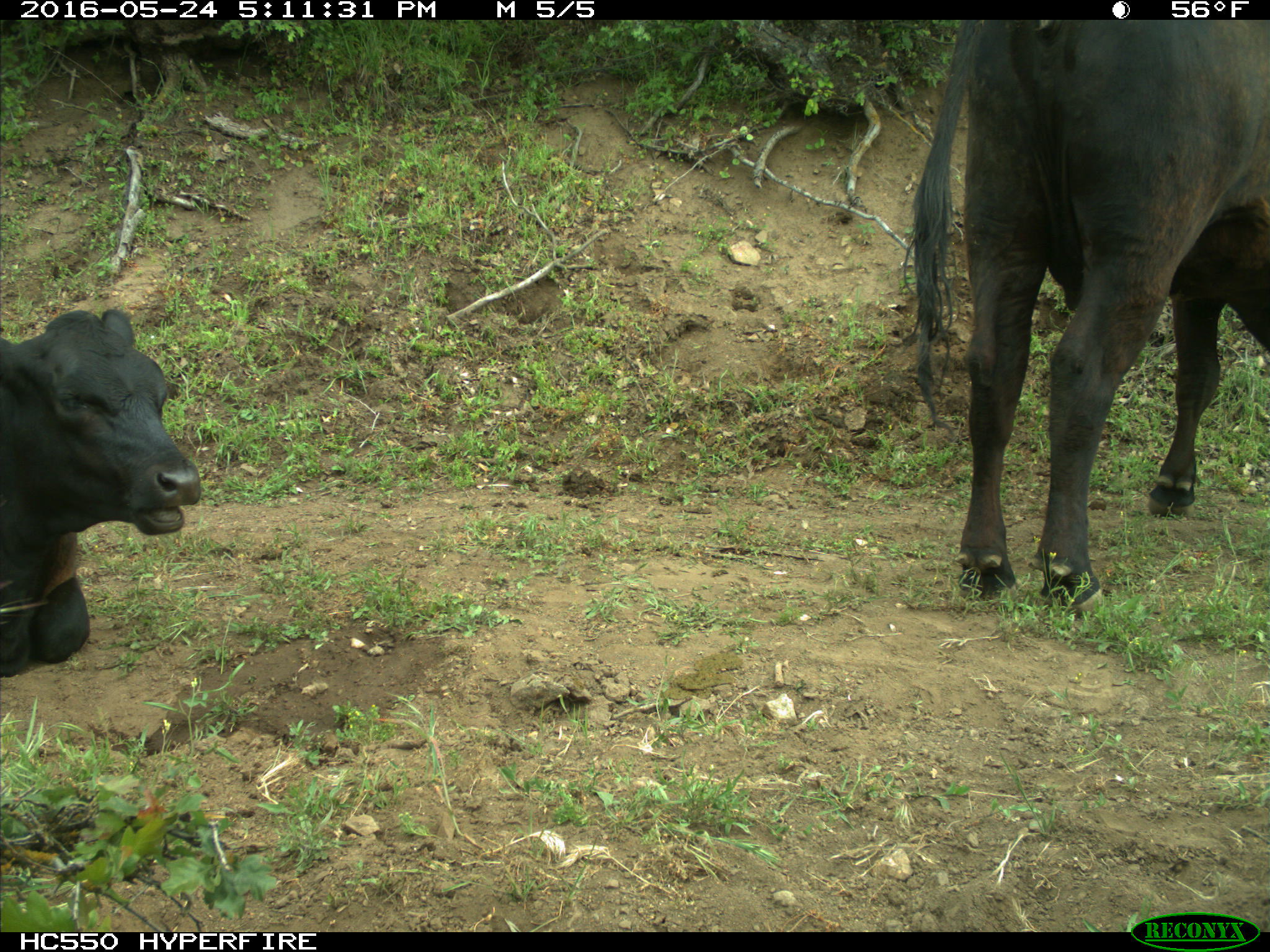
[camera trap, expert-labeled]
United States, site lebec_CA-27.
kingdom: Animalia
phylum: Chordata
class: Mammalia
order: Artiodactyla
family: Bovidae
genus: Bos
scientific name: Bos taurus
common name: domestic cow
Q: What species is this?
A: Bos taurus (domestic cow).